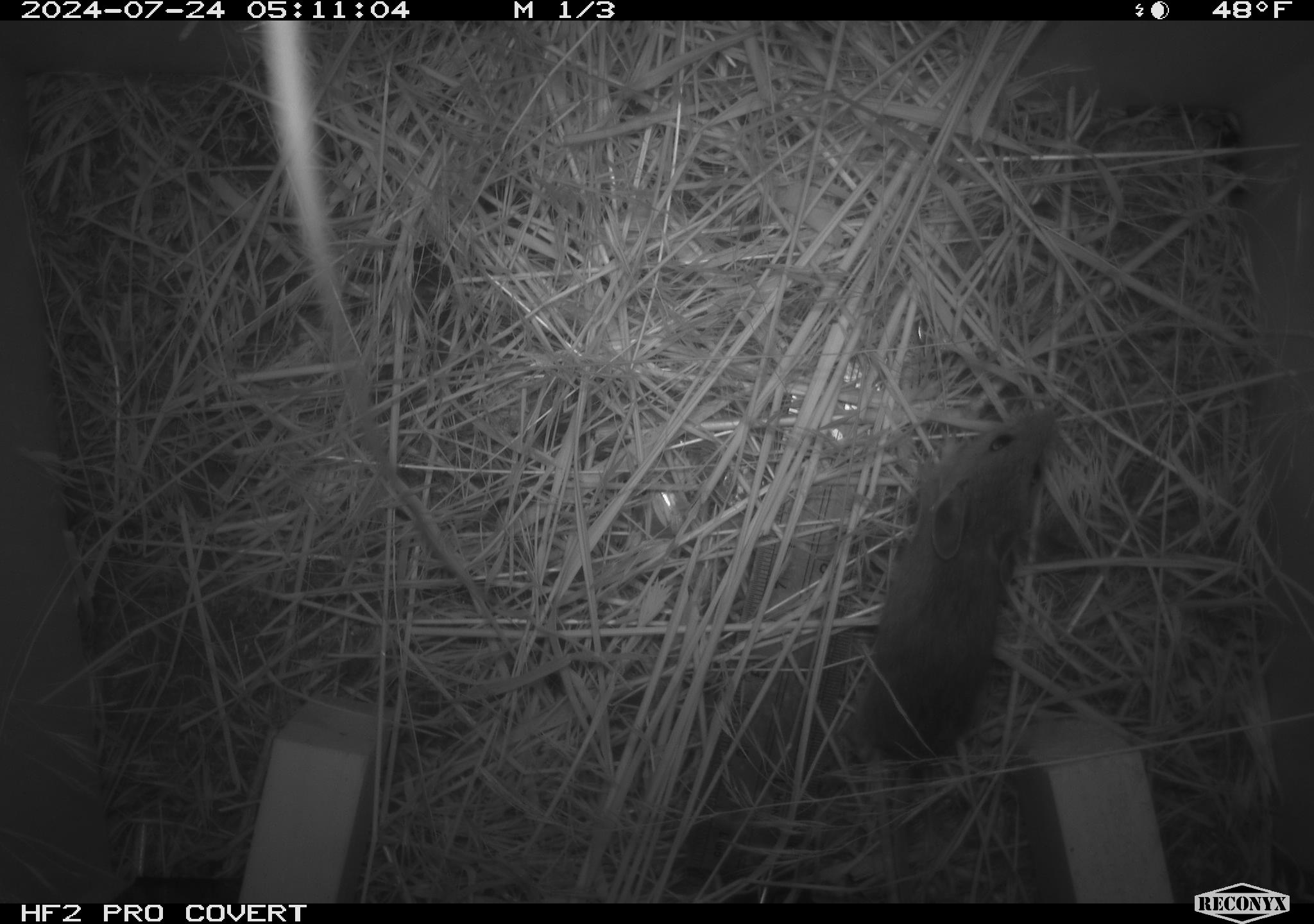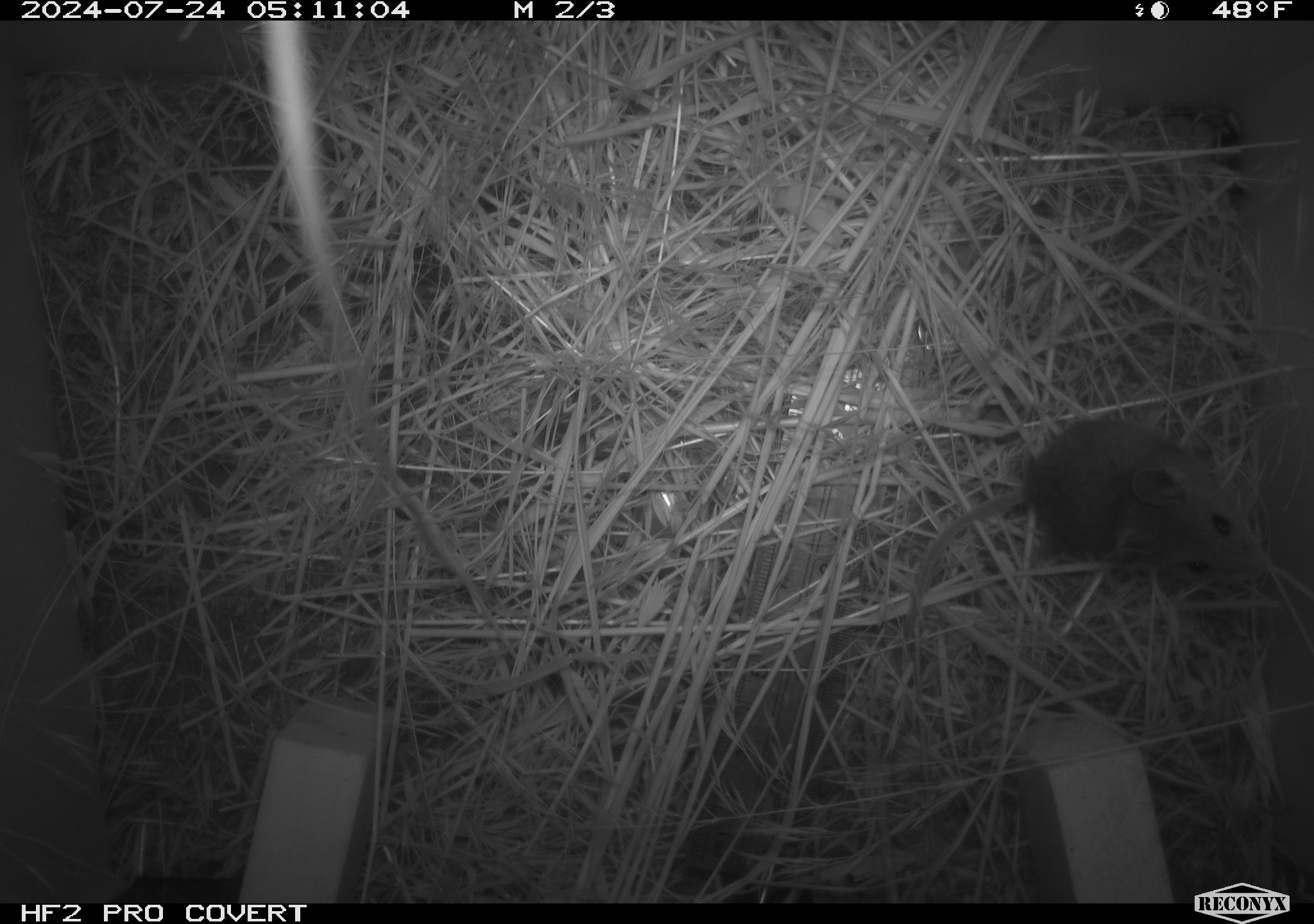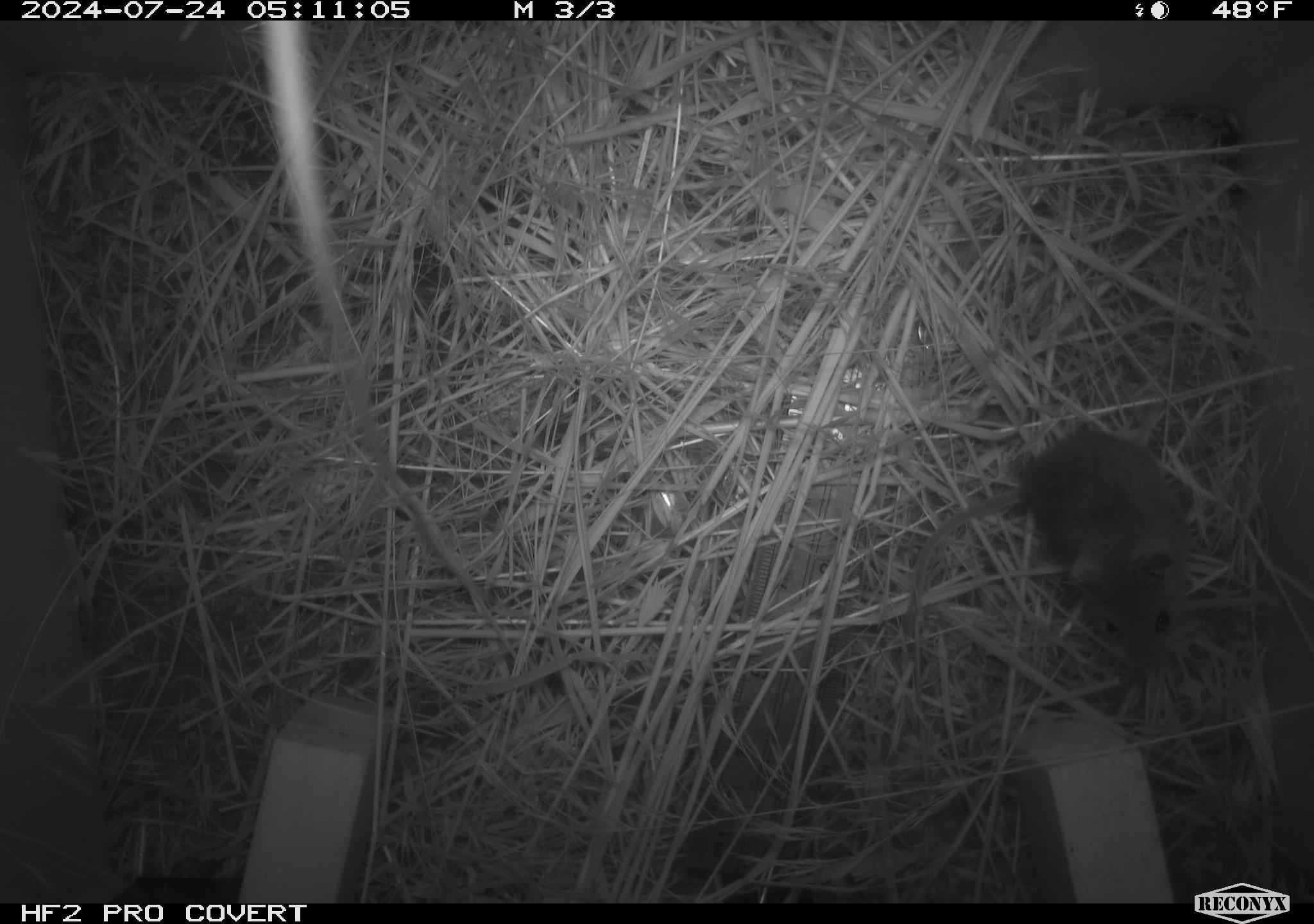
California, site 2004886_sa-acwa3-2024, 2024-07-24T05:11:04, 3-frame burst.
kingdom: Animalia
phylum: Chordata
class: Mammalia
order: Rodentia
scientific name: Rodentia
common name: mouse species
Mouse species (Rodentia).